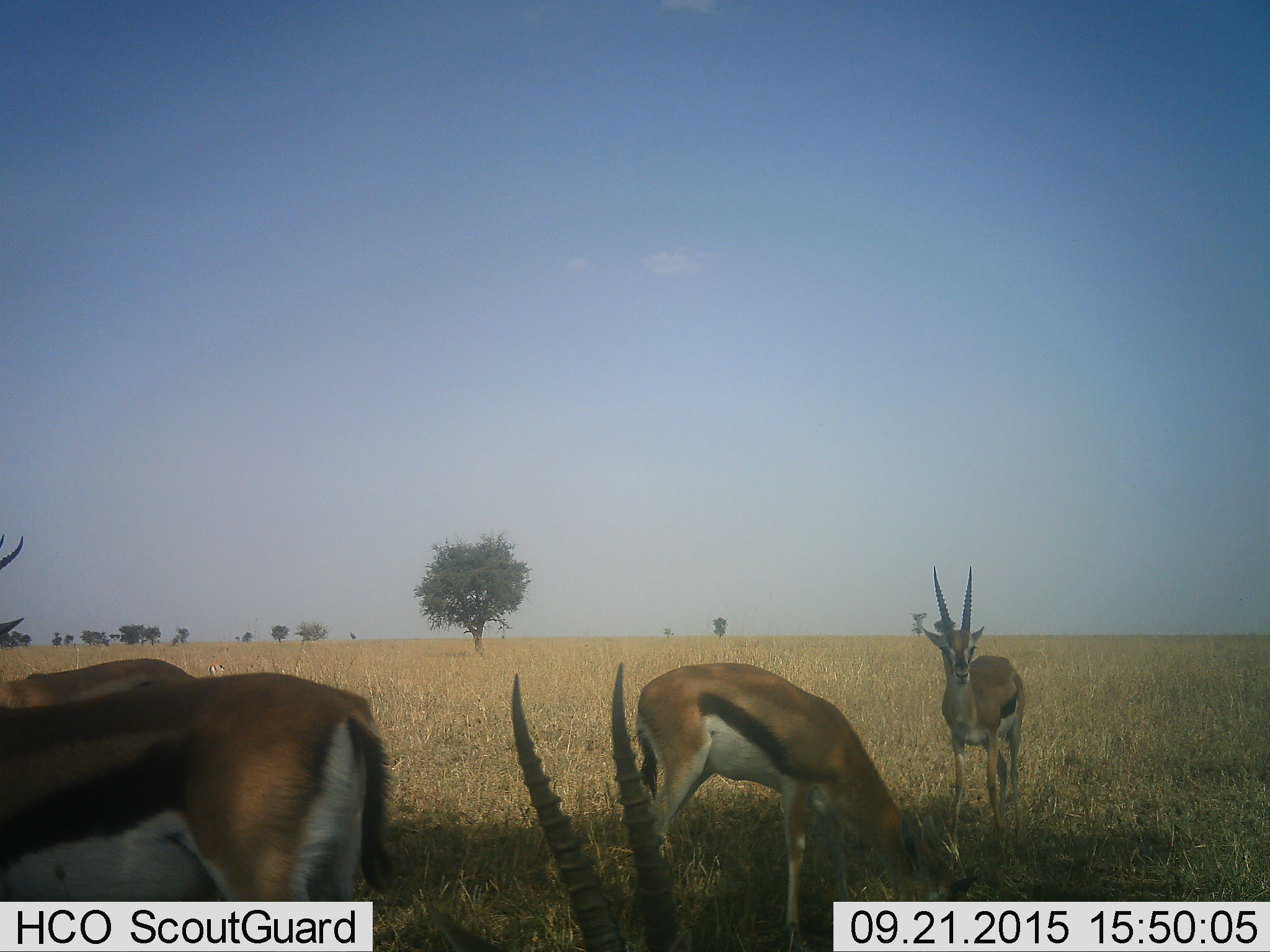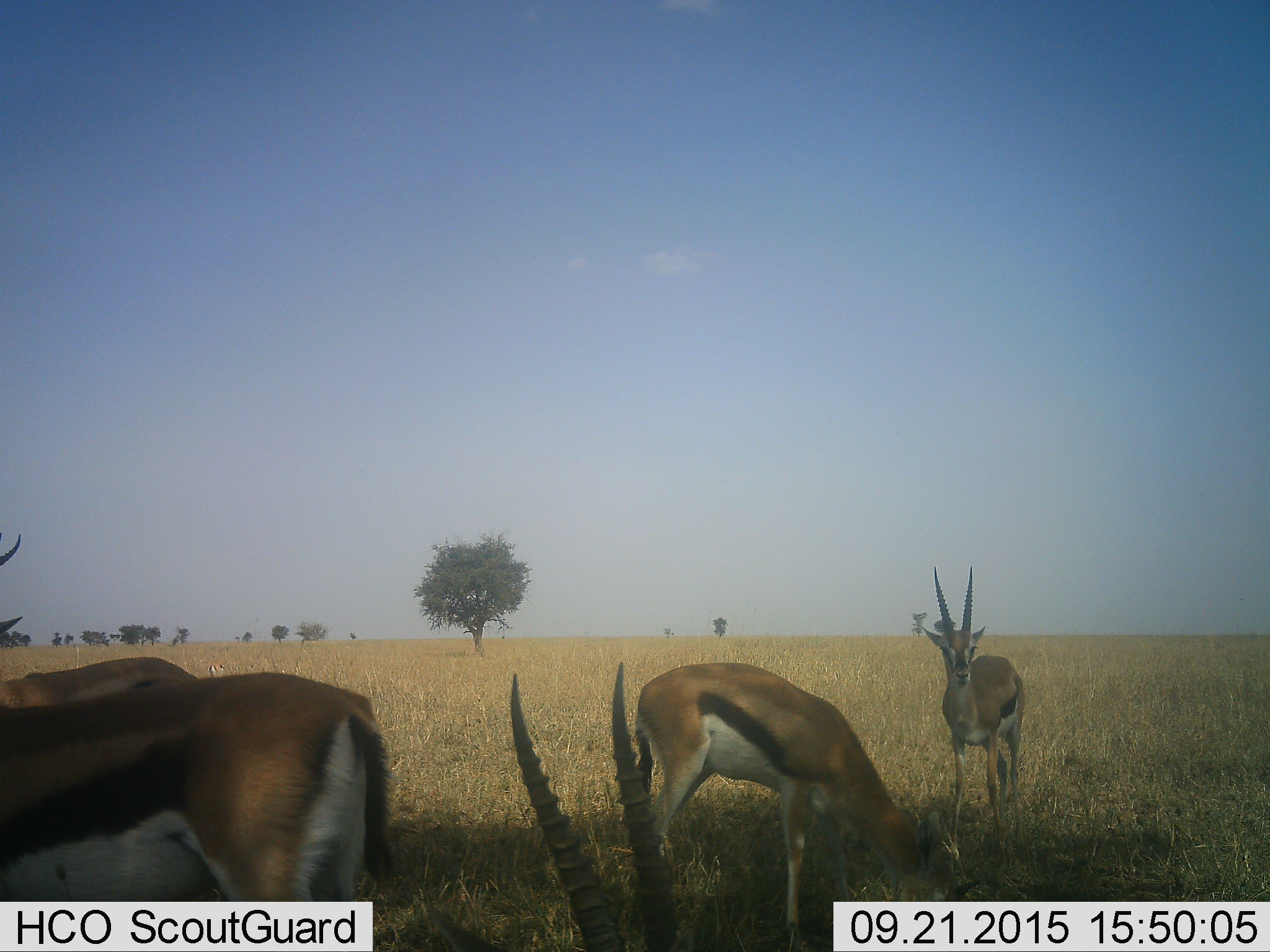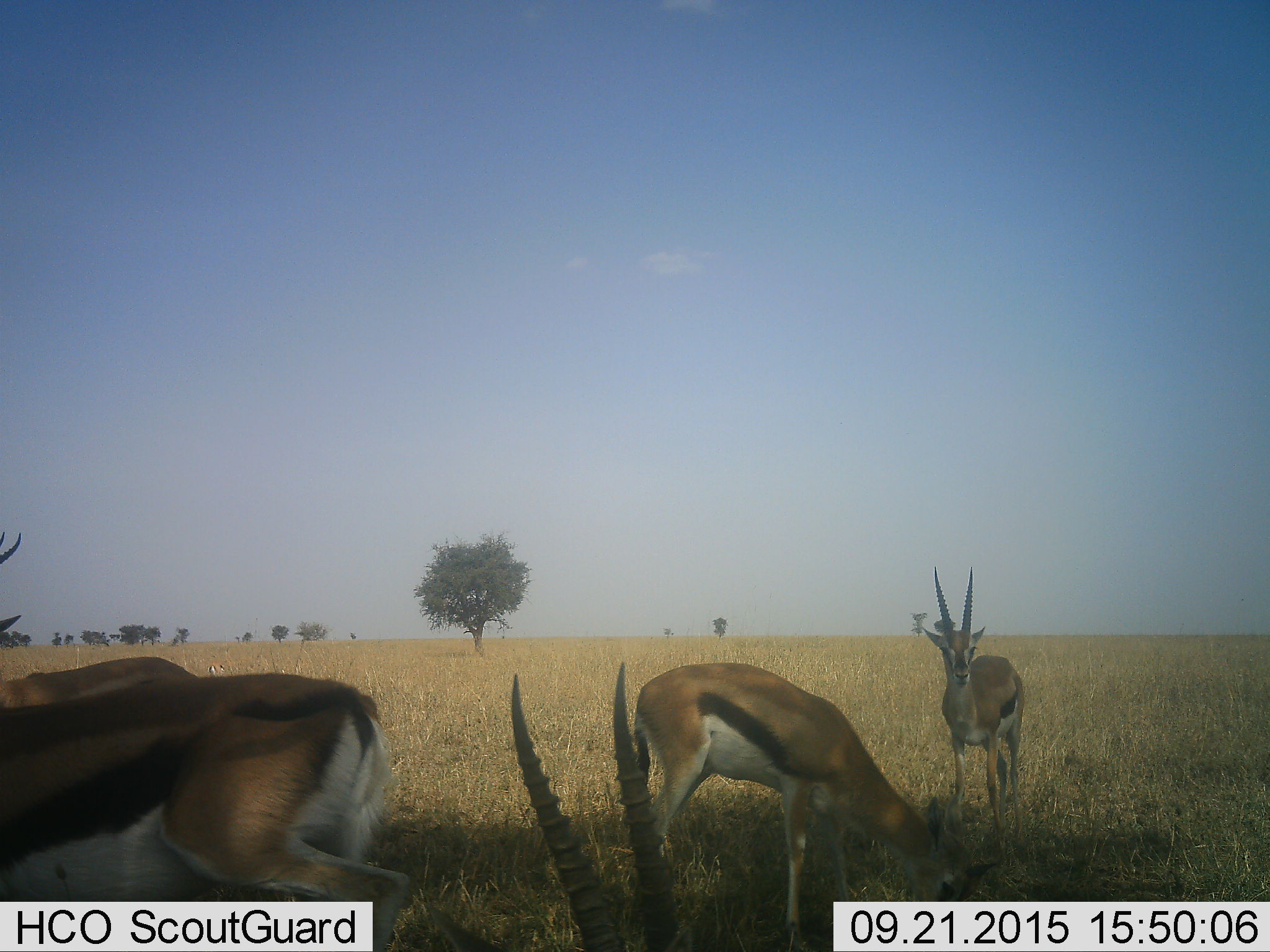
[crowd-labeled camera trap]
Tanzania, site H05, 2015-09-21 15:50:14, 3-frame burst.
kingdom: Animalia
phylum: Chordata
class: Mammalia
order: Artiodactyla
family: Bovidae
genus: Eudorcas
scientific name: Eudorcas thomsonii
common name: thomson's gazelle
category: gazellethomsons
Gazellethomsons (thomson's gazelle) (Eudorcas thomsonii), count 5. Behavior (volunteer vote fractions): standing 67%, resting 0%, moving 0%, interacting 0%. Young present (vote fraction): 11%. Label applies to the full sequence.